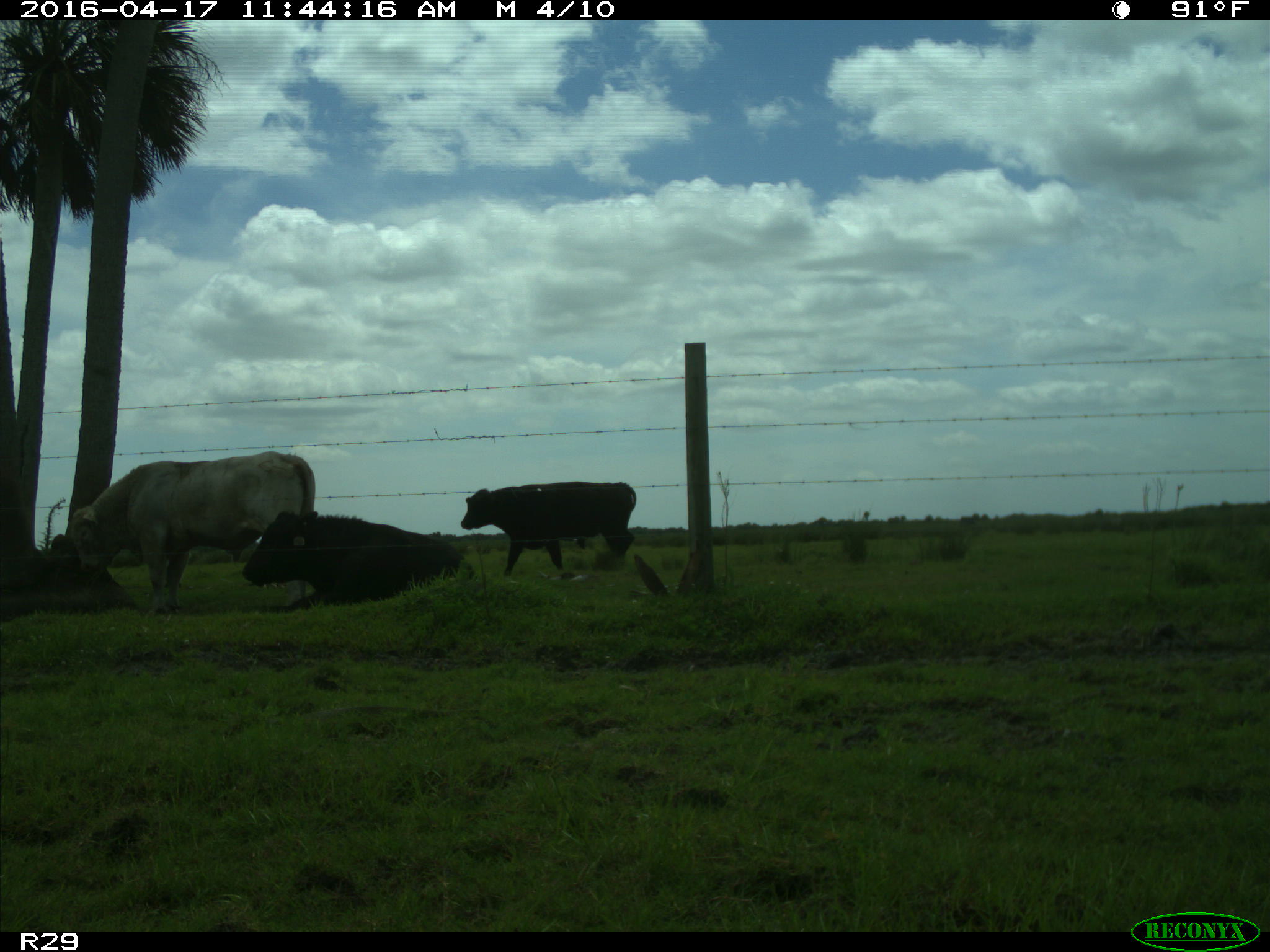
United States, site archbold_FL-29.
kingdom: Animalia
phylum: Chordata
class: Mammalia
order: Artiodactyla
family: Bovidae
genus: Bos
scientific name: Bos taurus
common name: domestic cow